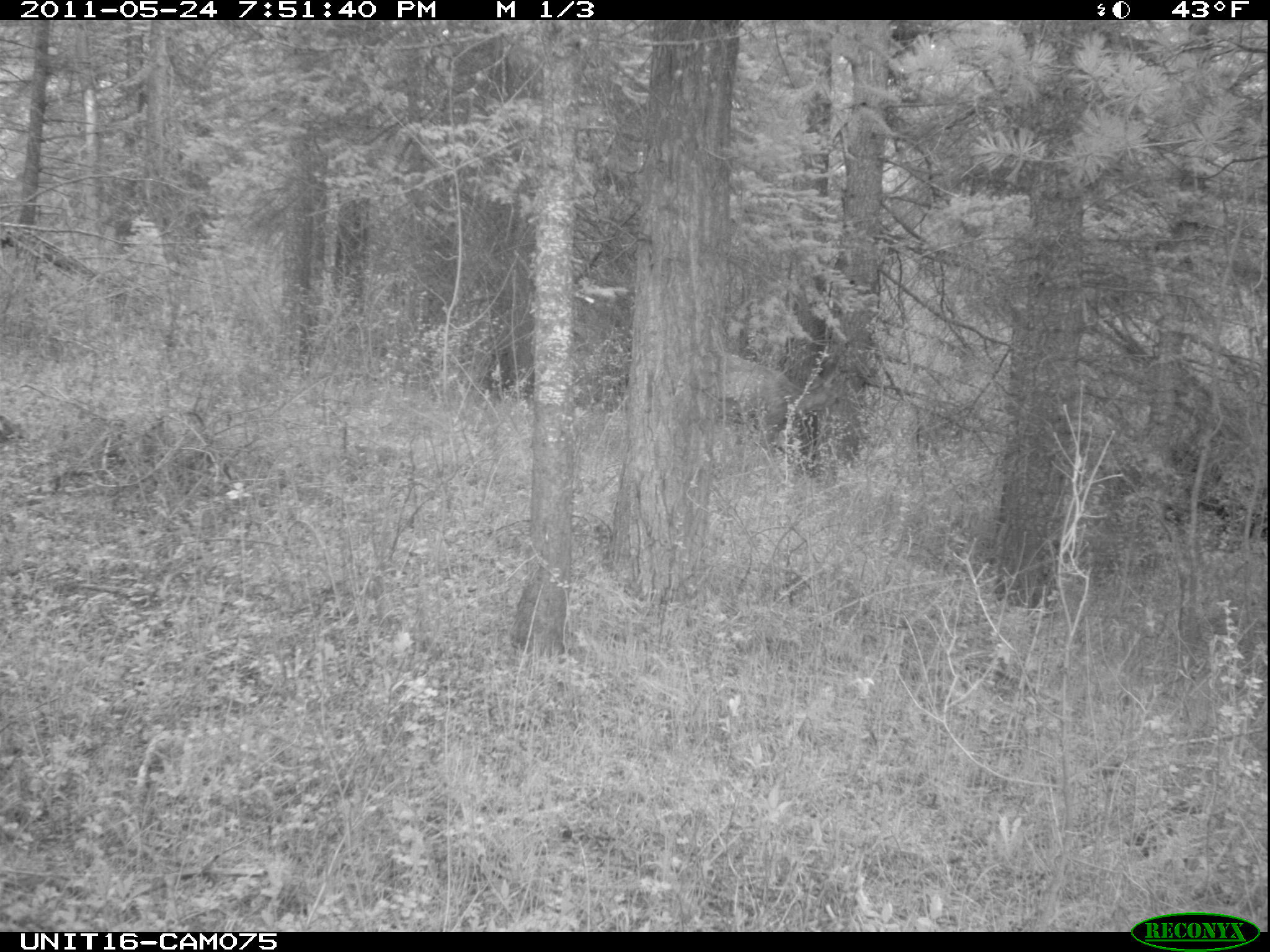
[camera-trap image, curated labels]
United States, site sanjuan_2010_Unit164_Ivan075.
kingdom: Animalia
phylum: Chordata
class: Mammalia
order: Artiodactyla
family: Cervidae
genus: Odocoileus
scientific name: Odocoileus hemionus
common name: mule deer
Odocoileus hemionus (mule deer).